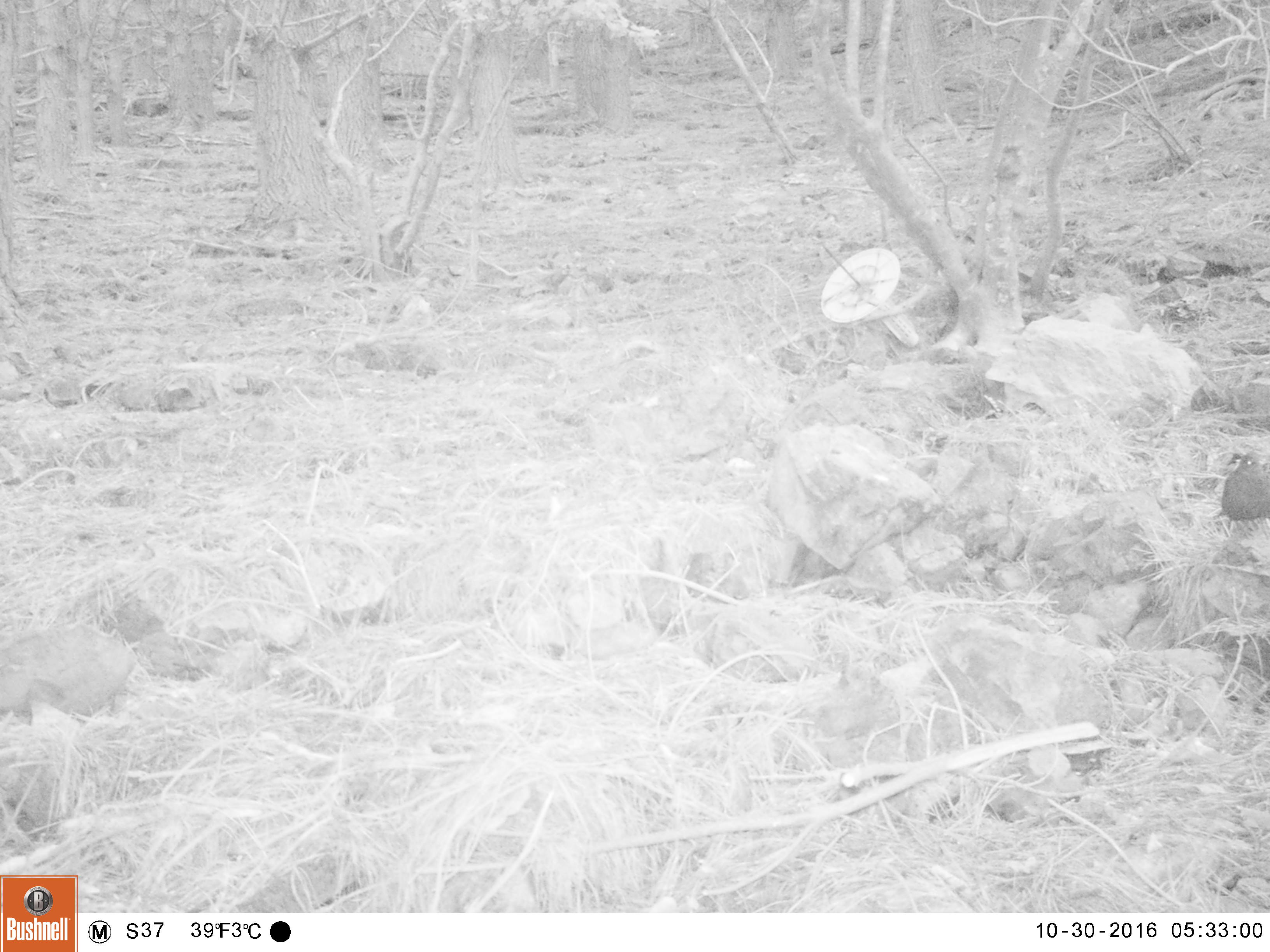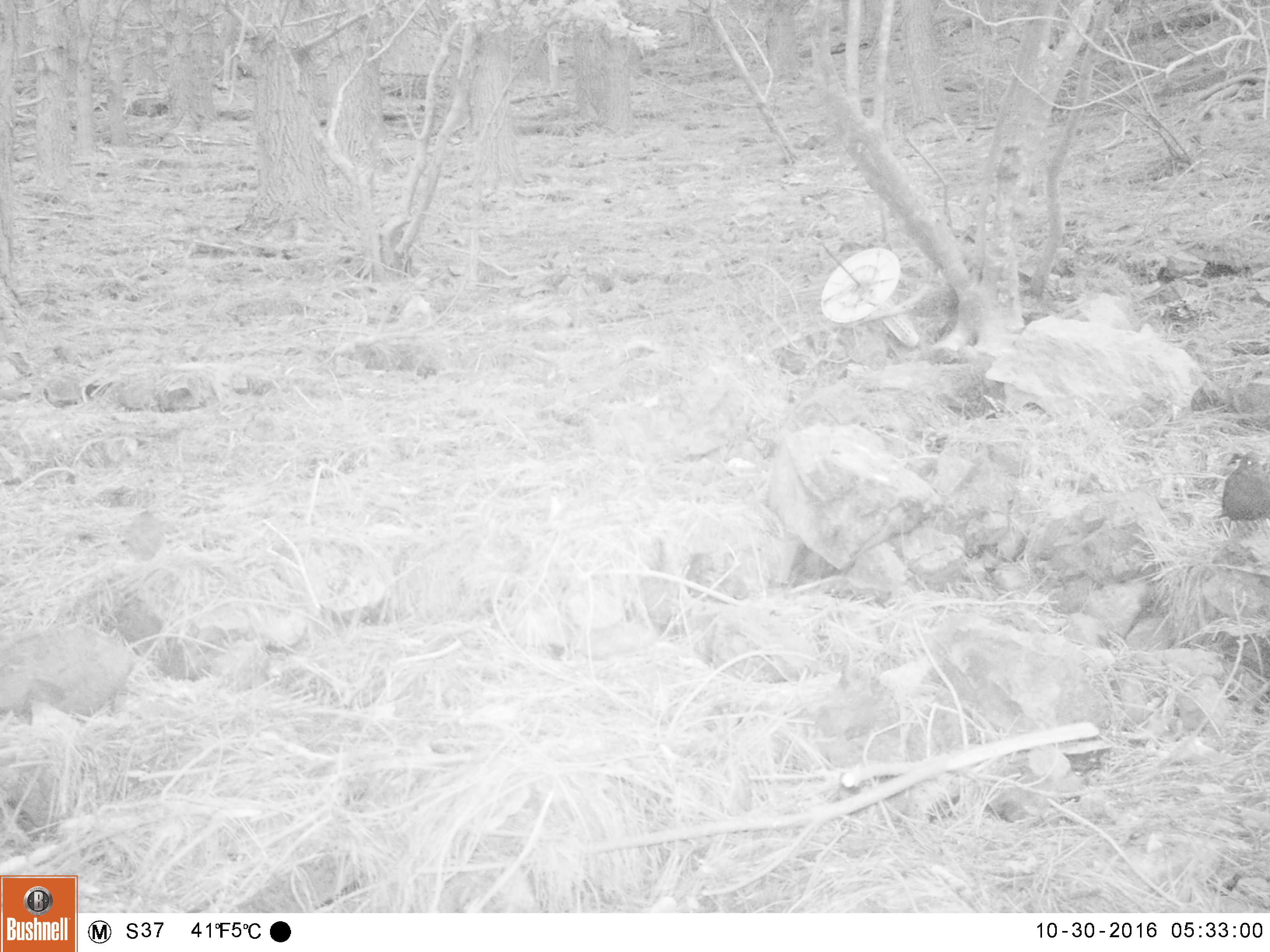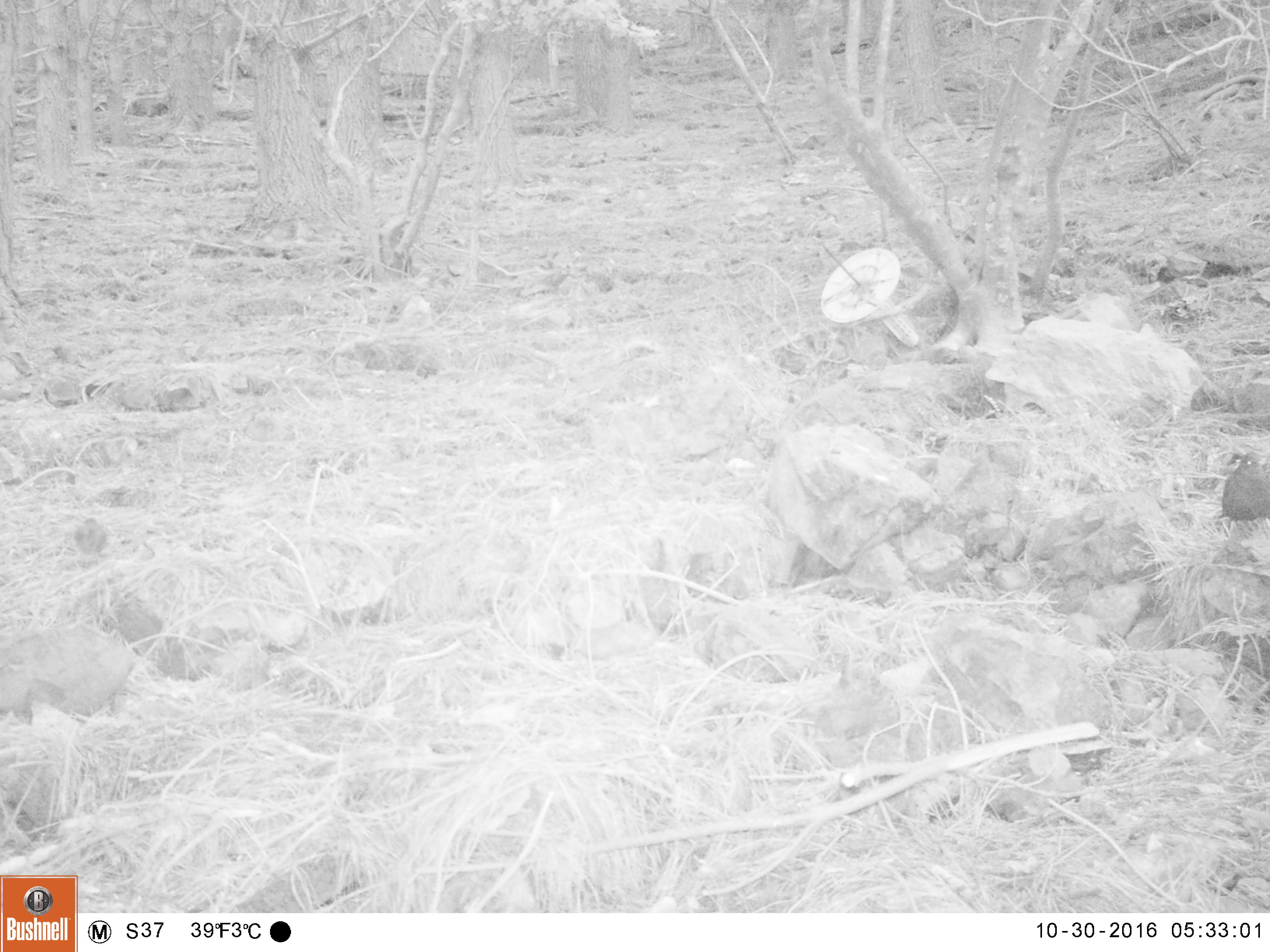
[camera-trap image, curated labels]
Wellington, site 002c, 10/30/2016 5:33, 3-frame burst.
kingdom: Animalia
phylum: Chordata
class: Aves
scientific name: Aves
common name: bird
Bird (Aves).